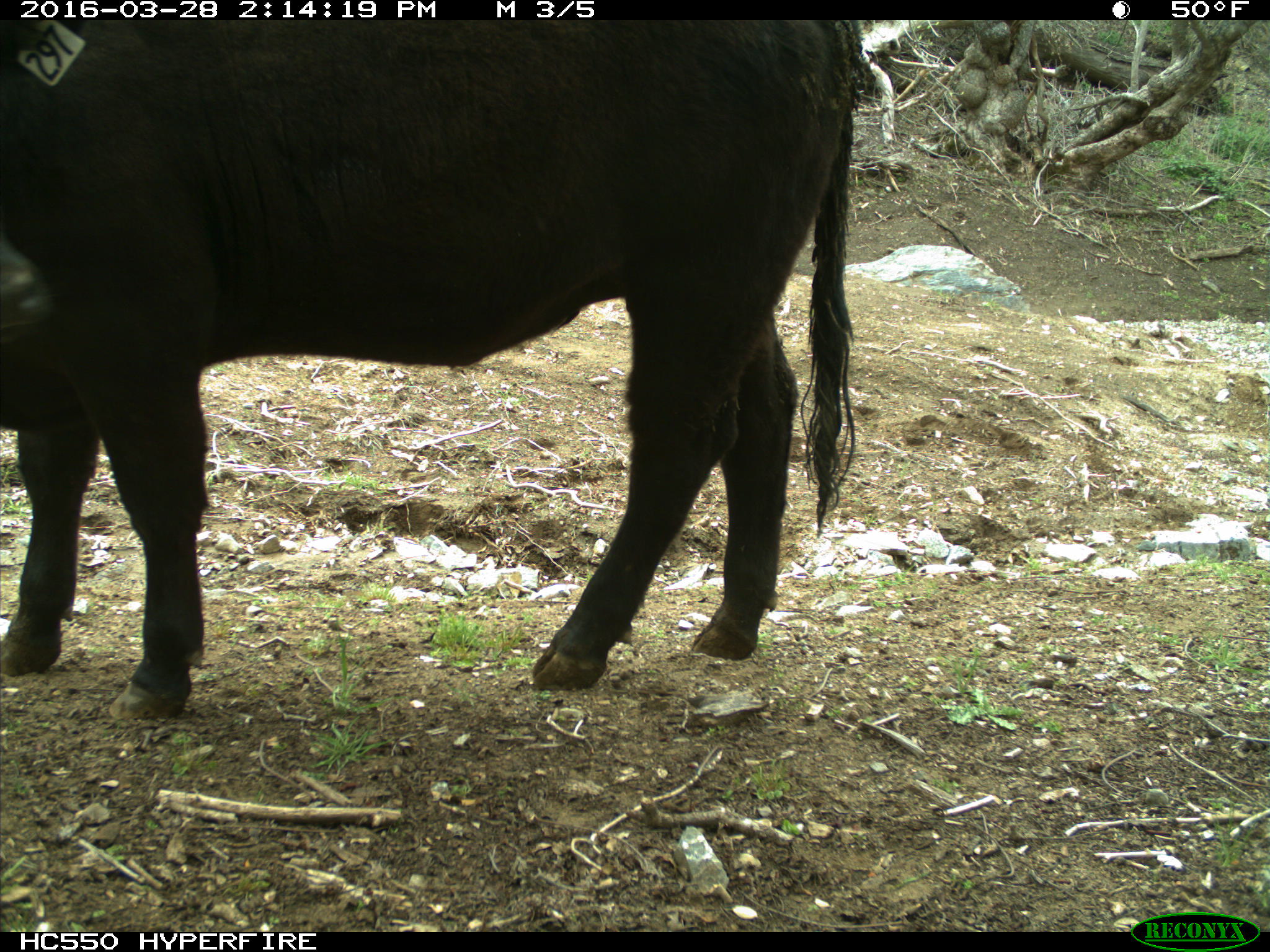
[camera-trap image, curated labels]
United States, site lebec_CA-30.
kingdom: Animalia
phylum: Chordata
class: Mammalia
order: Artiodactyla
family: Bovidae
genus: Bos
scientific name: Bos taurus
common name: domestic cow